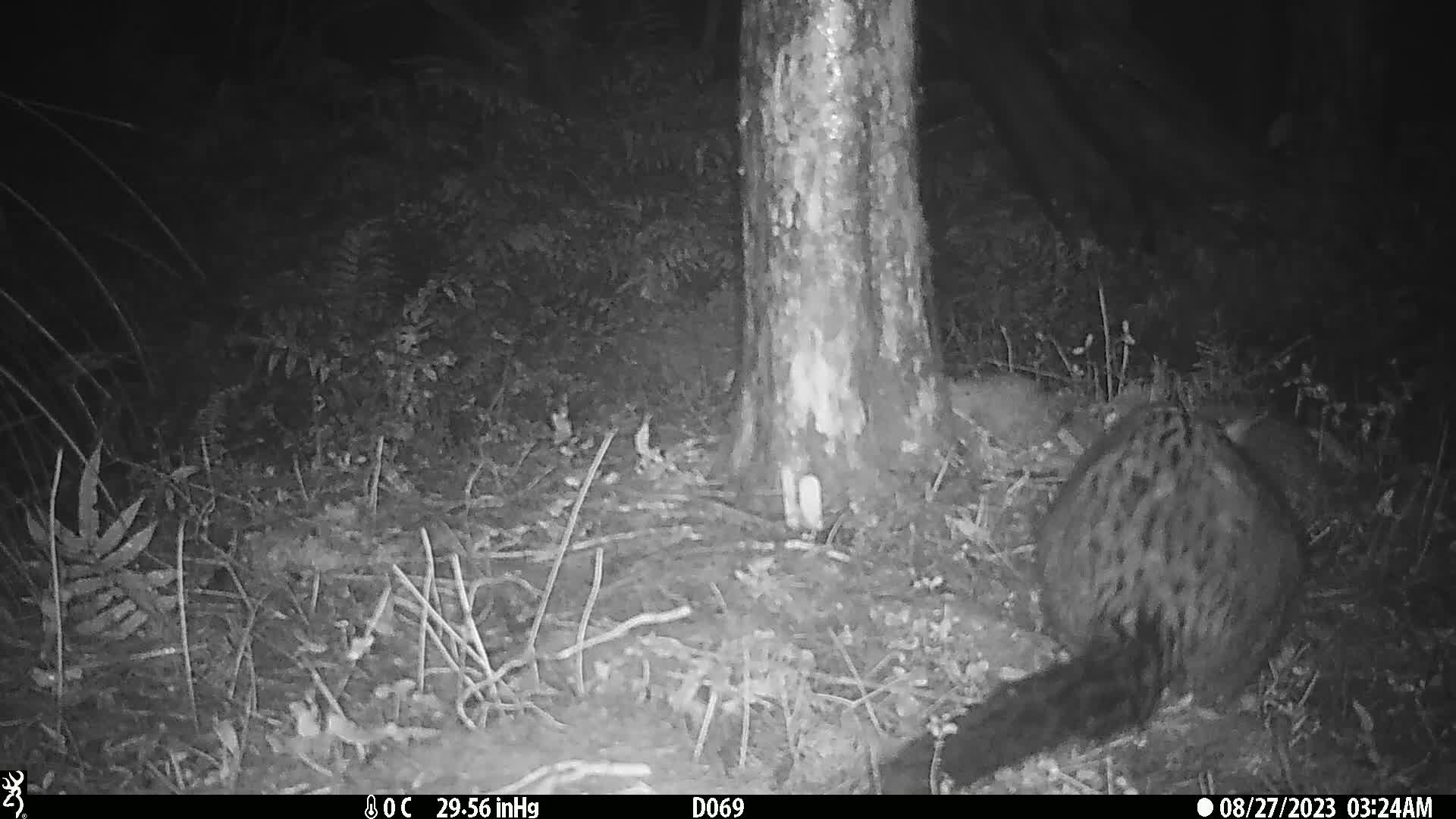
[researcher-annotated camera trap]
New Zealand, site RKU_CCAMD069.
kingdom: Animalia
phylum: Chordata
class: Mammalia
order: Diprotodontia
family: Phalangeridae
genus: Trichosurus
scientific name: Trichosurus vulpecula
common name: common brushtail possum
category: possum